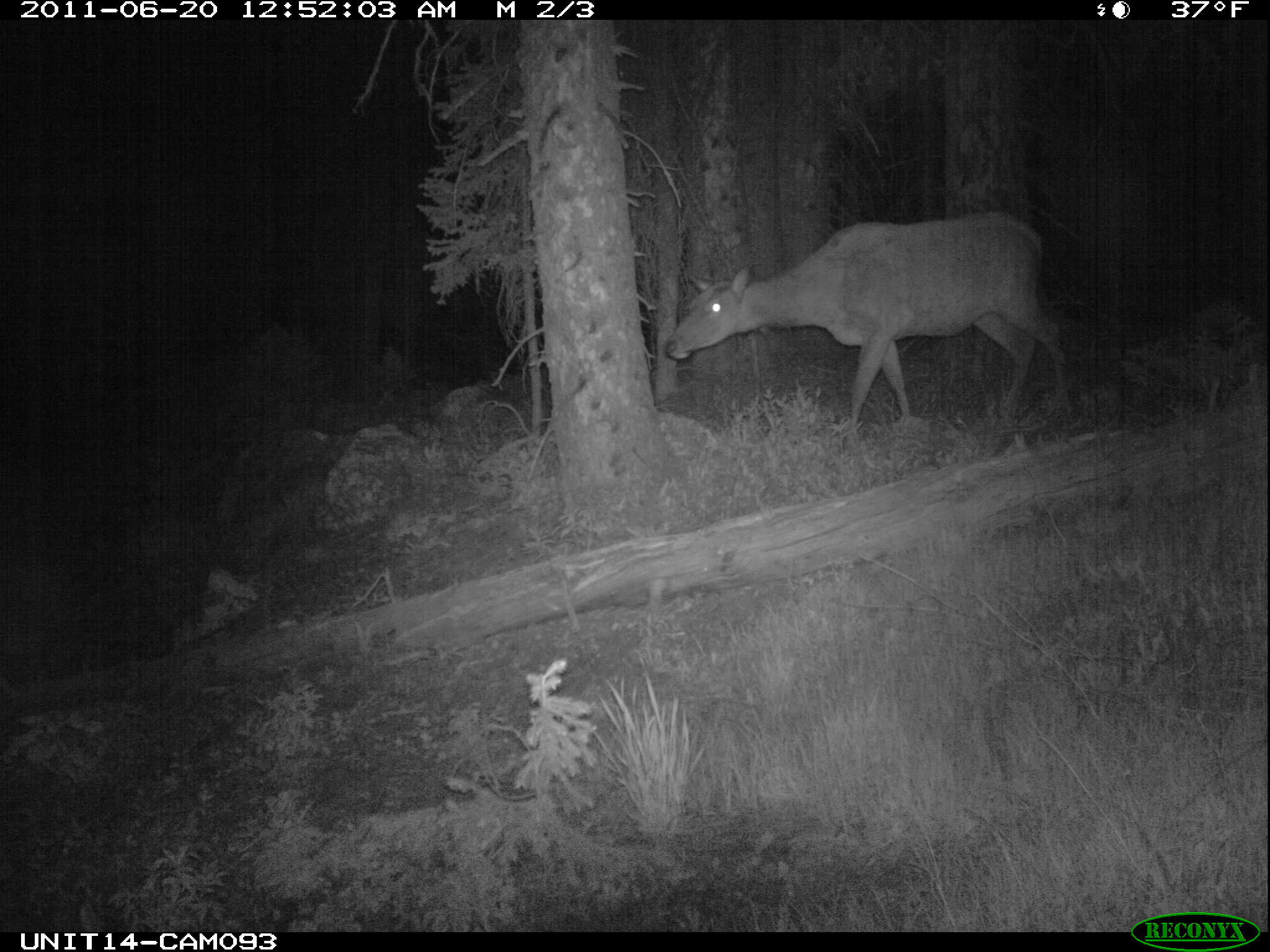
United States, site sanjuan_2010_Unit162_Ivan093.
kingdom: Animalia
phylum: Chordata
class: Mammalia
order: Artiodactyla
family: Cervidae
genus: Cervus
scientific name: Cervus elaphus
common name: red deer